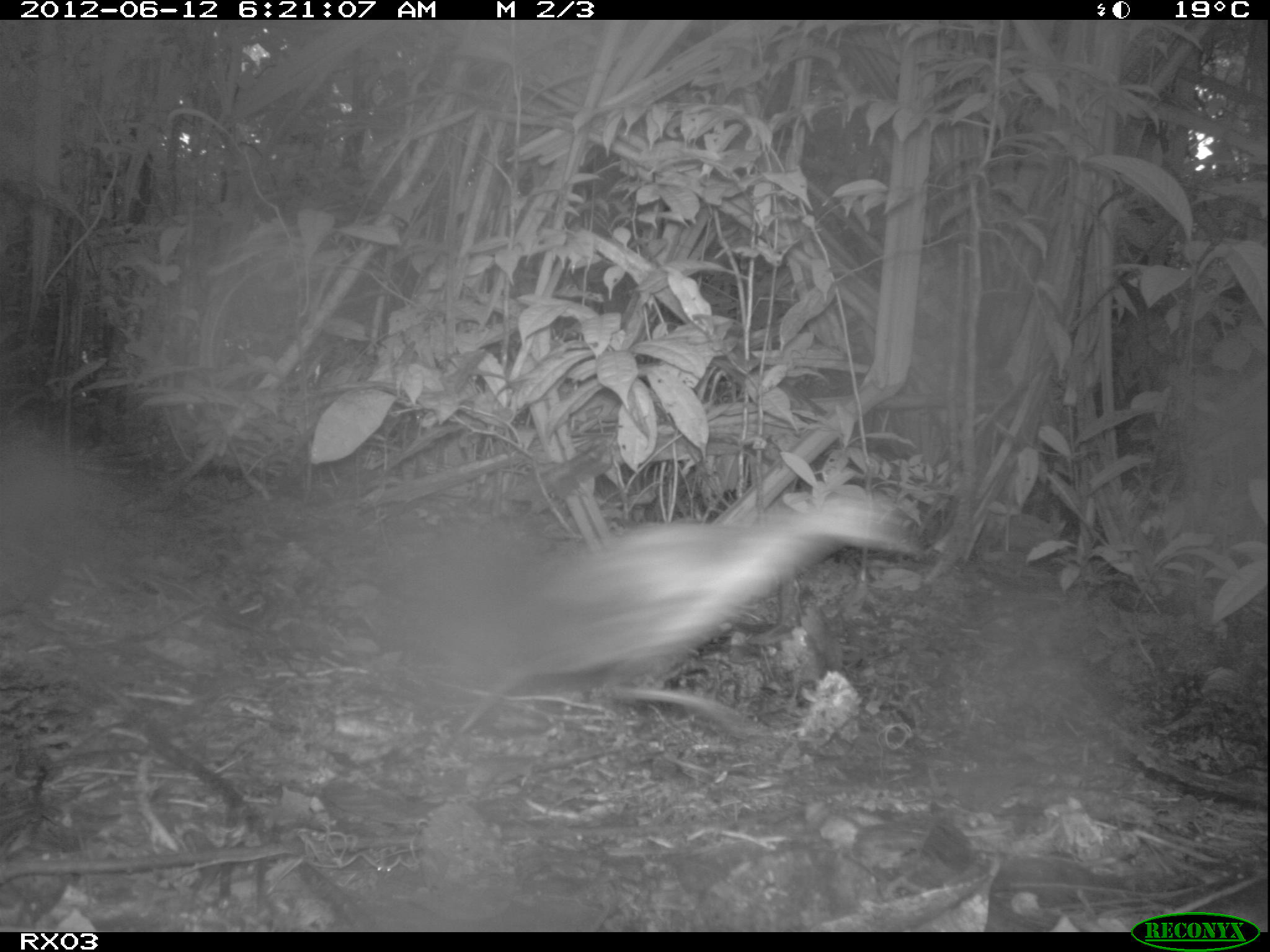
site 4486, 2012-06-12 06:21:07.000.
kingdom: Animalia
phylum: Chordata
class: Aves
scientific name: Aves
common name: bird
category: unknown bird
Unknown bird (bird) (Aves), count 1.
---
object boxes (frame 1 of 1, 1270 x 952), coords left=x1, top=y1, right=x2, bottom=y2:
unknown bird: left=423, top=486, right=925, bottom=732